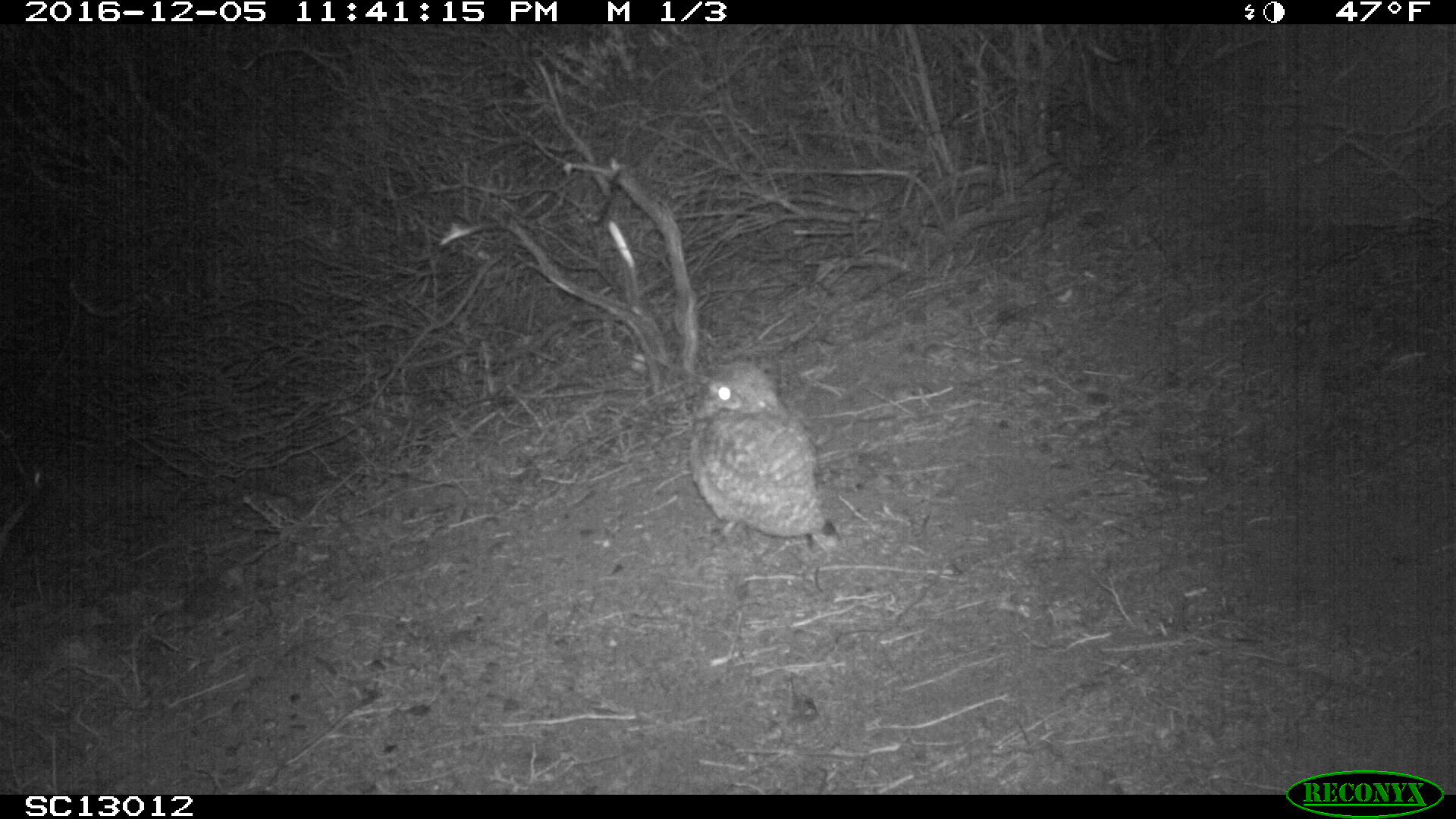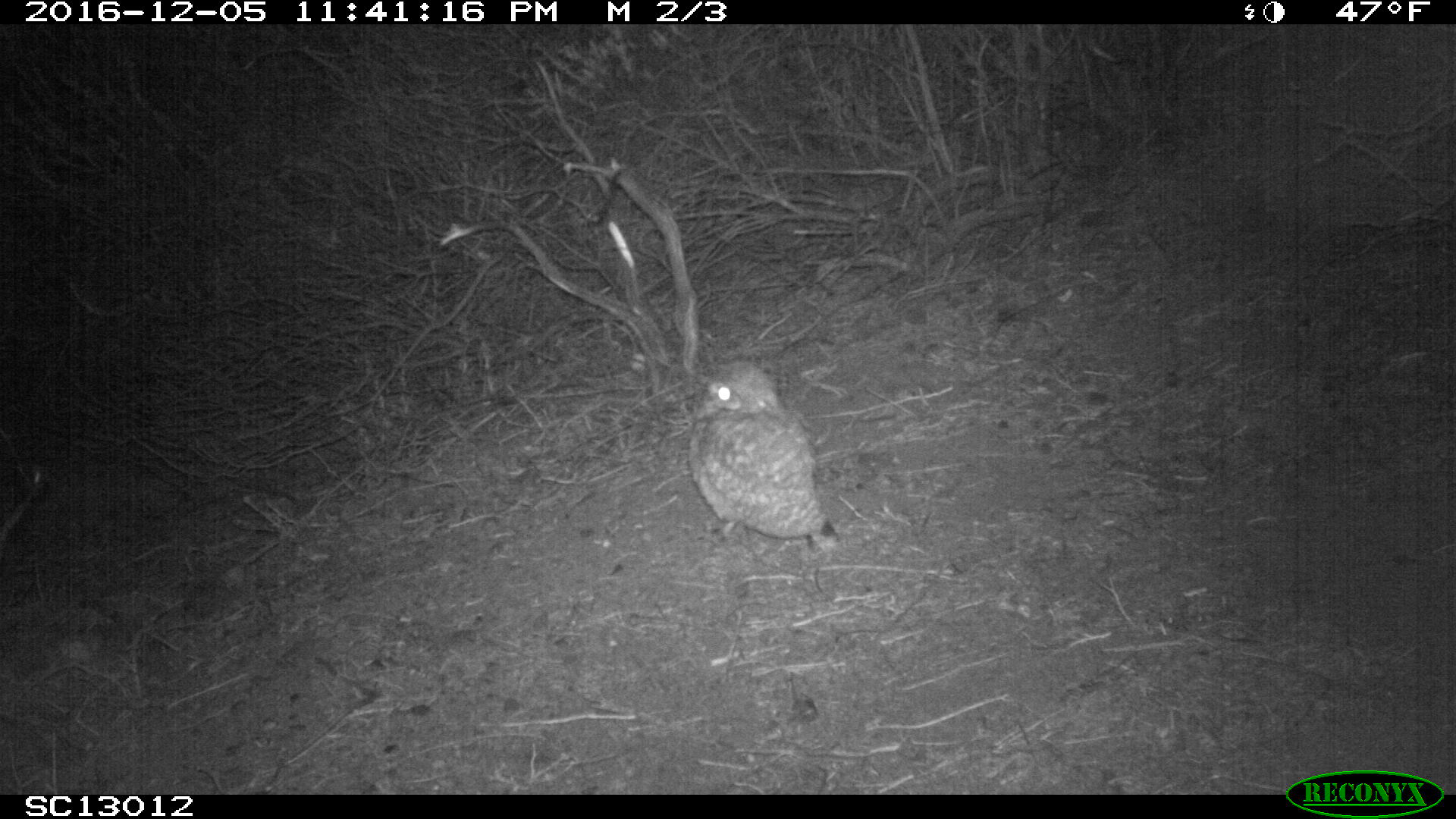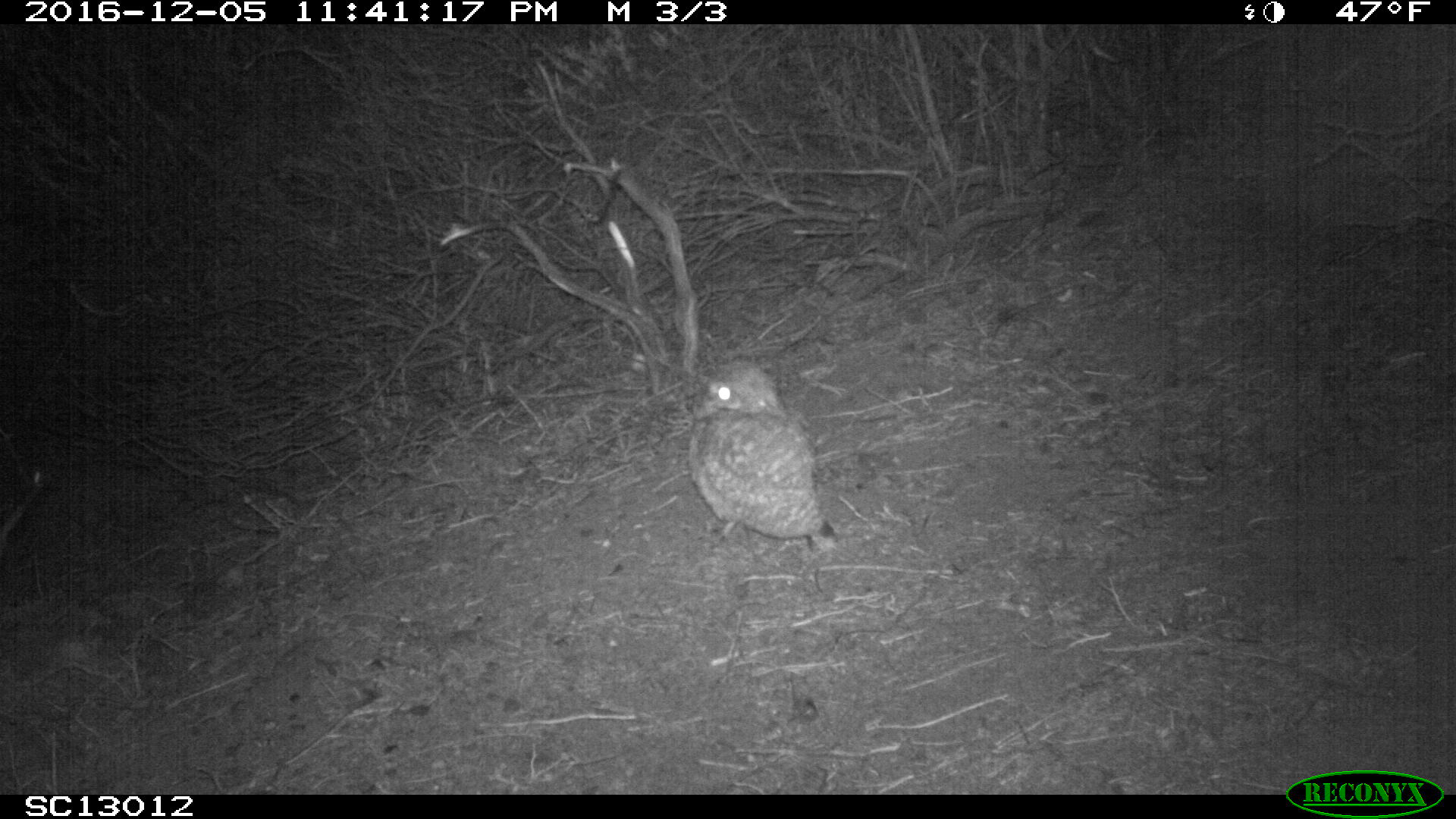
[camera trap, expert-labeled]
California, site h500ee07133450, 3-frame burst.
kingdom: Animalia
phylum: Chordata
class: Aves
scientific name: Aves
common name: bird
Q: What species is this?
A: Bird (Aves).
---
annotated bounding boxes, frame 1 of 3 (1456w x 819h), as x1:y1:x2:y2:
bird: 686:363:836:551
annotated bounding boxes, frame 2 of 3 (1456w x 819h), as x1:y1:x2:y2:
bird: 688:359:841:556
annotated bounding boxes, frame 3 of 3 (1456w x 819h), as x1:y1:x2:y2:
bird: 661:361:843:558